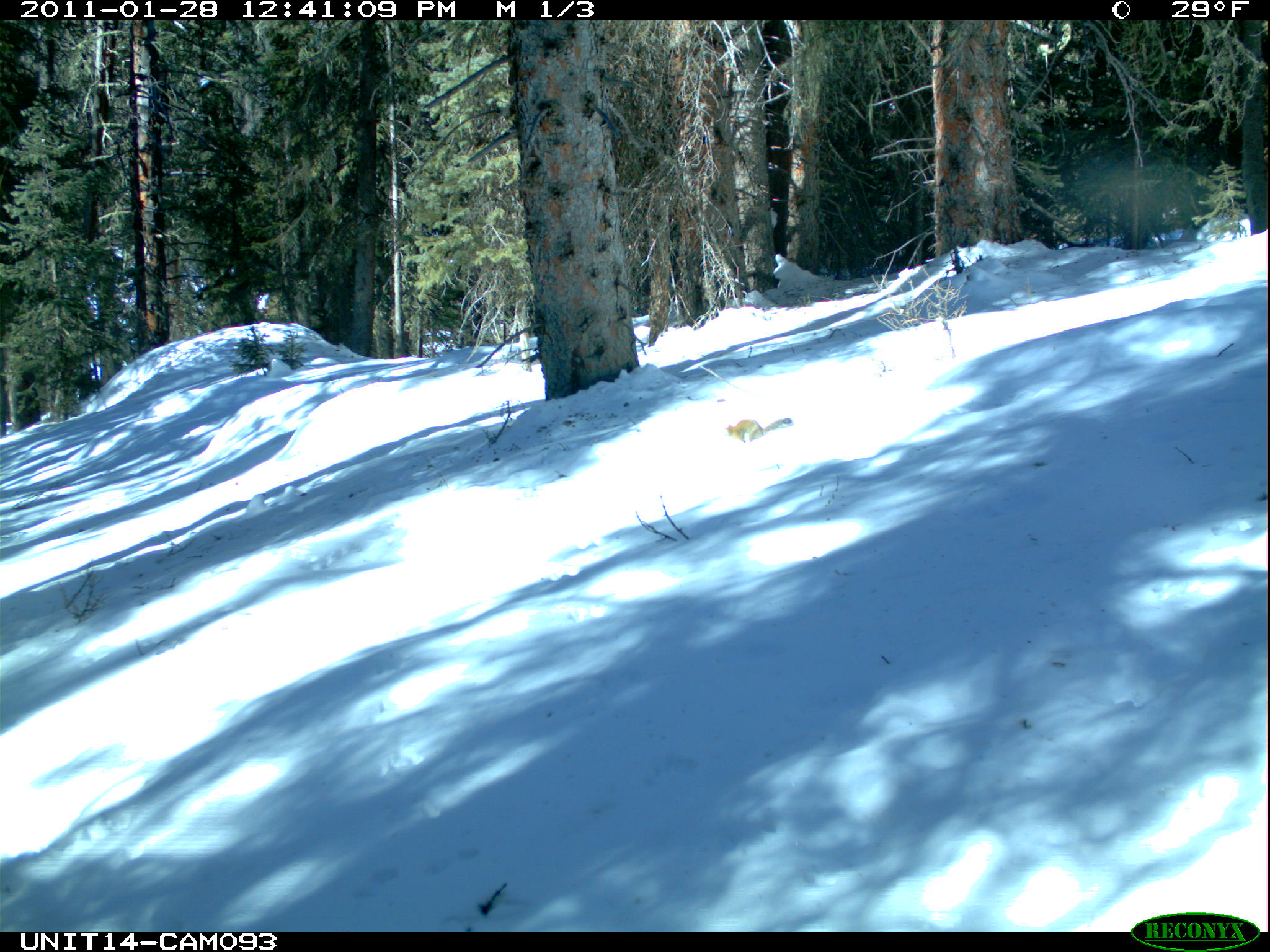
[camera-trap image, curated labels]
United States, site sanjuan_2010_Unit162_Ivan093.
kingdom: Animalia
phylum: Chordata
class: Mammalia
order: Rodentia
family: Sciuridae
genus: Tamiasciurus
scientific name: Tamiasciurus hudsonicus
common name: american red squirrel